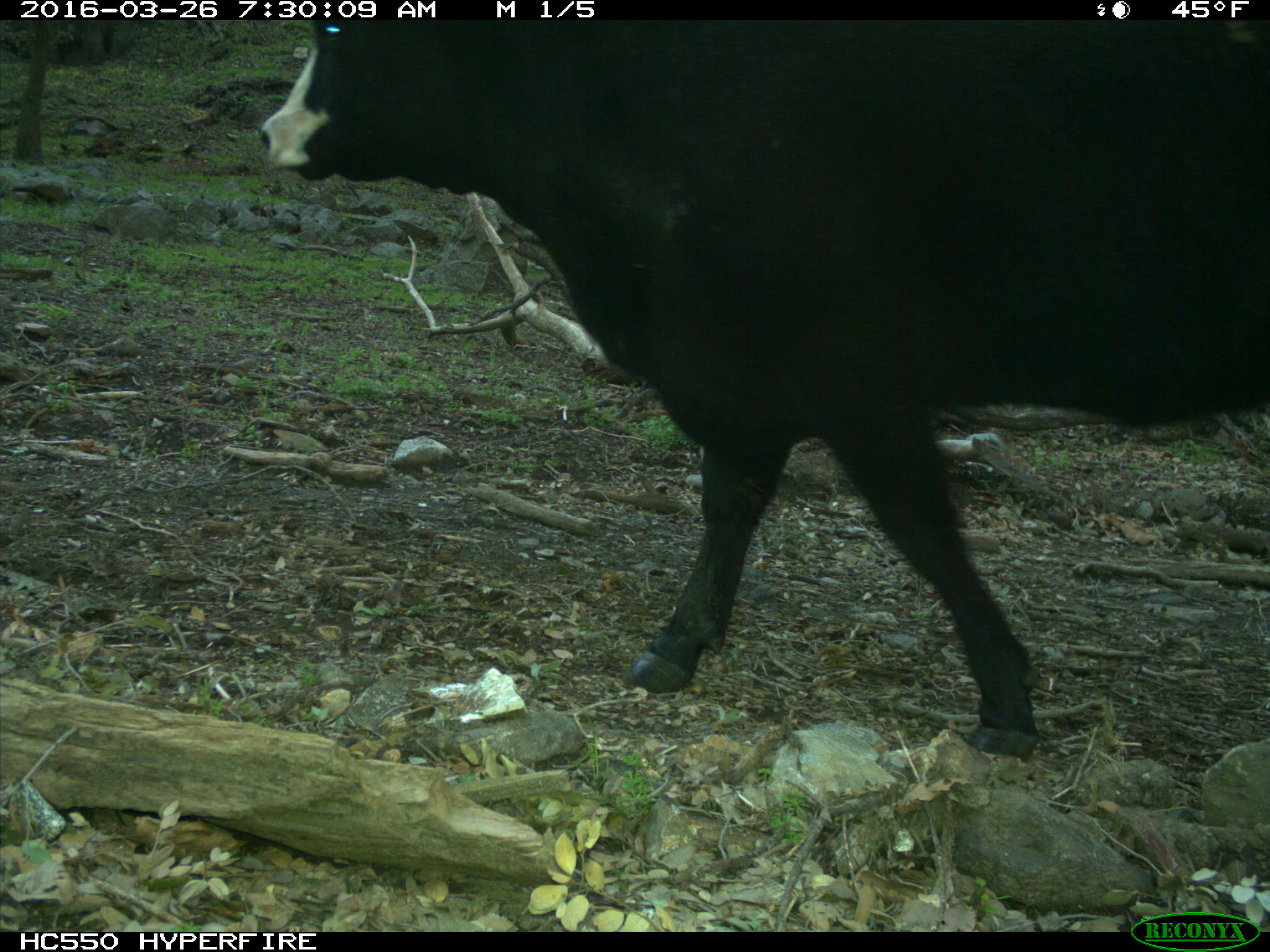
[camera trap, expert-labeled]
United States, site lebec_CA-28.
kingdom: Animalia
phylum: Chordata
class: Mammalia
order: Artiodactyla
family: Bovidae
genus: Bos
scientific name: Bos taurus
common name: domestic cow